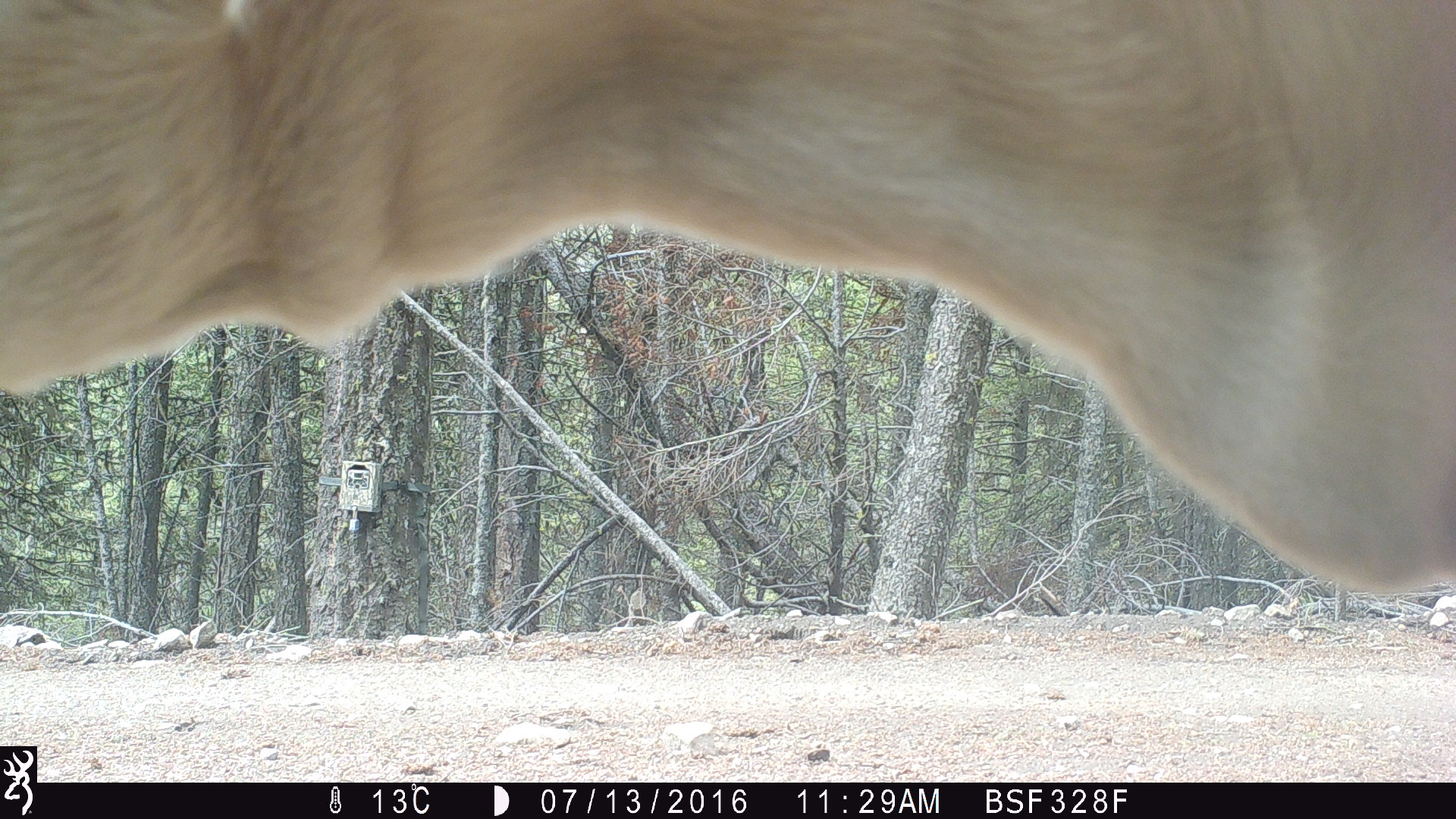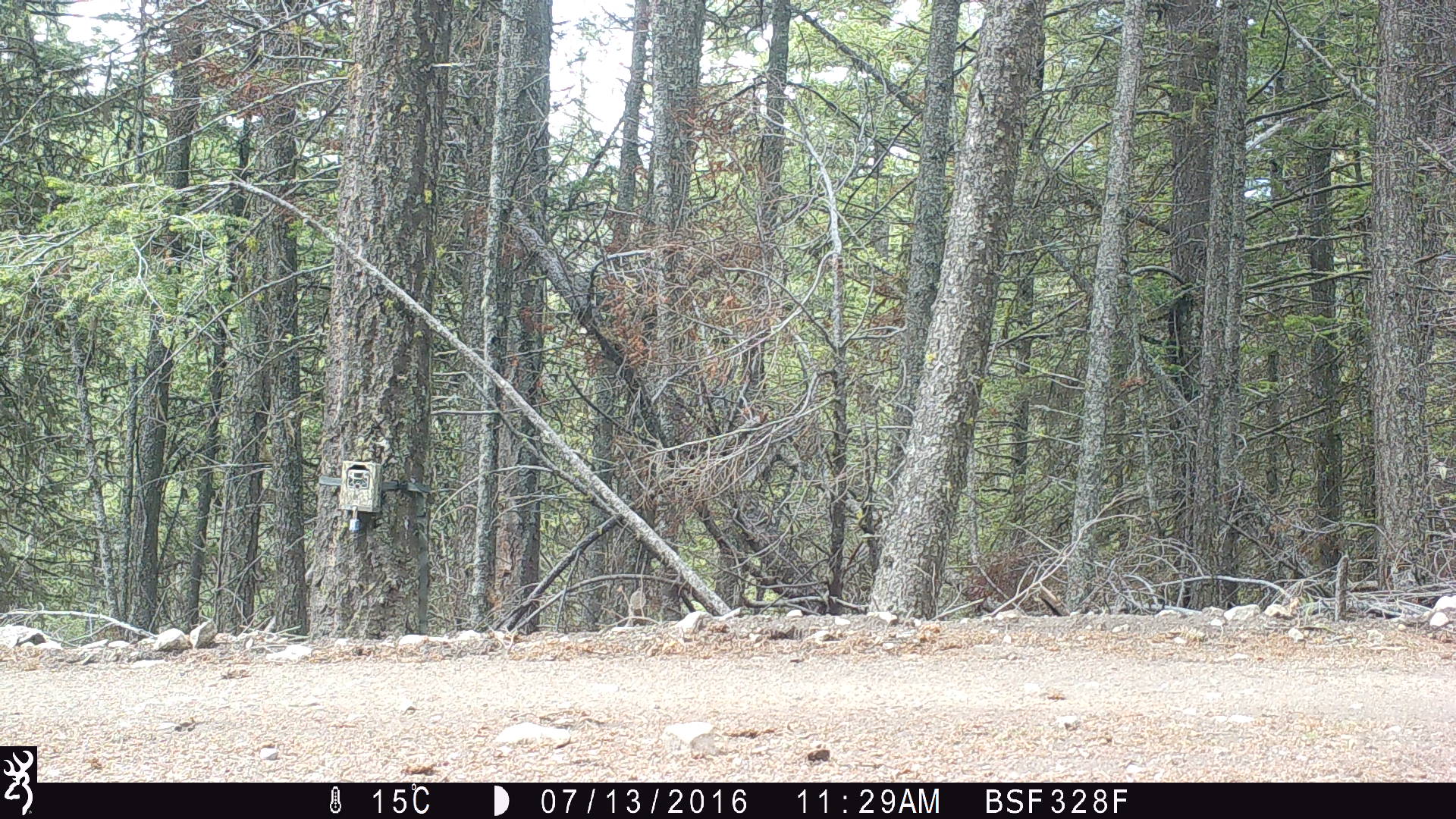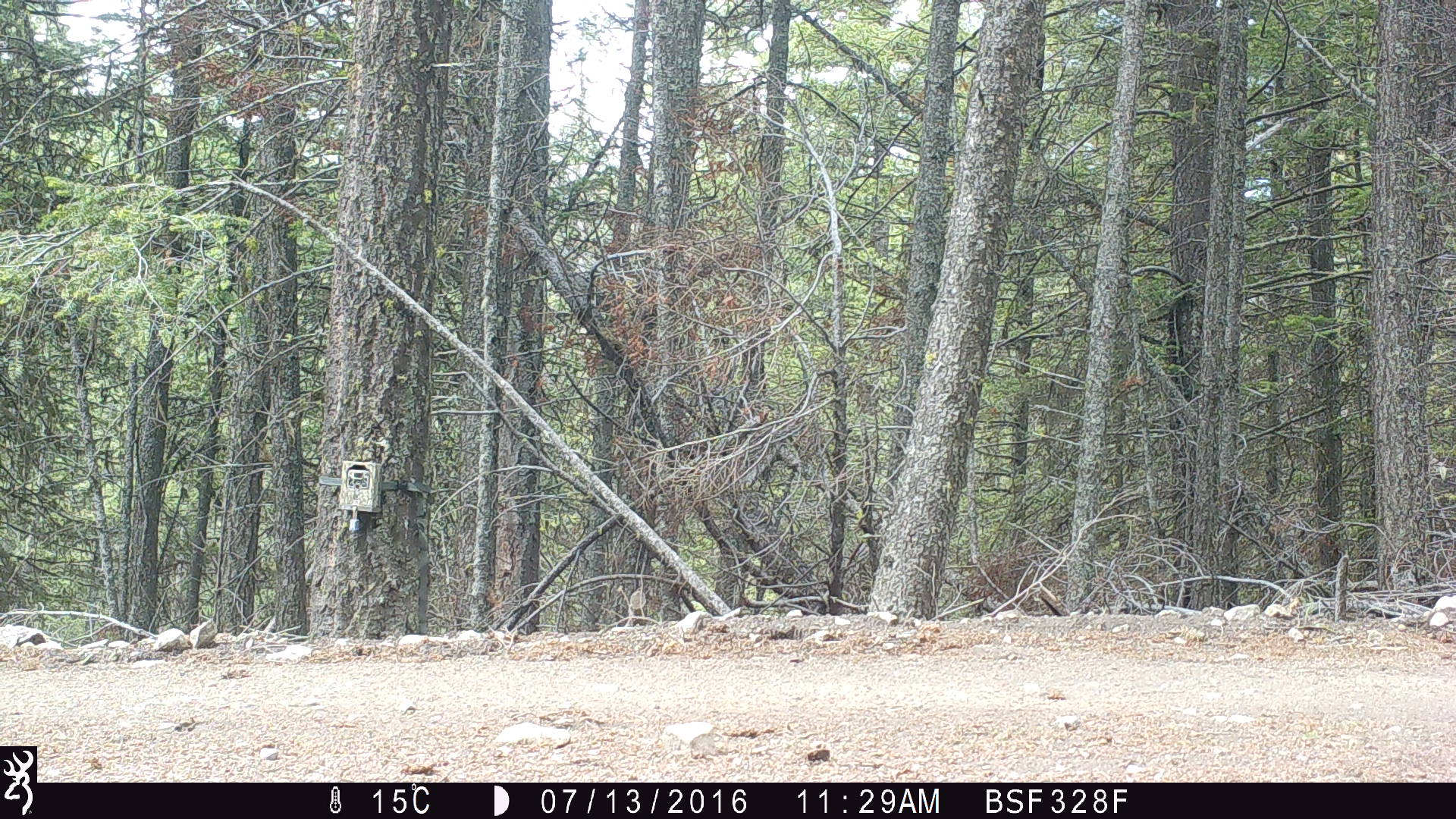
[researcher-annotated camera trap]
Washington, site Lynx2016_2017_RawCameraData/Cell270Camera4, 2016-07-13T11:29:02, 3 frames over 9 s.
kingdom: Animalia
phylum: Chordata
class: Mammalia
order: Artiodactyla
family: Bovidae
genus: Bos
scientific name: Bos taurus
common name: domestic cattle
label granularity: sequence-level